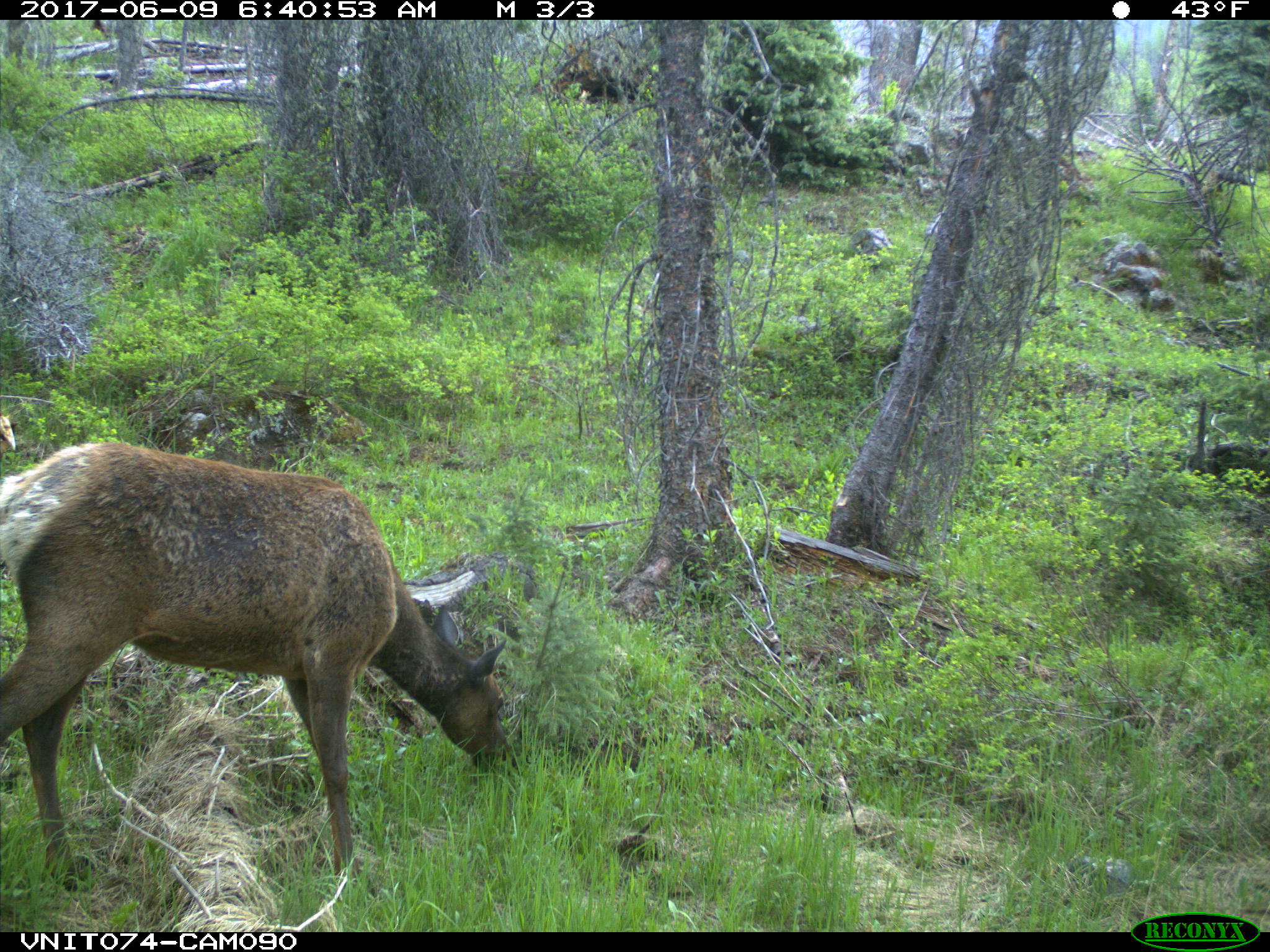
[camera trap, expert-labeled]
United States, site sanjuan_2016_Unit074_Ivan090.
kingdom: Animalia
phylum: Chordata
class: Mammalia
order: Artiodactyla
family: Cervidae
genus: Cervus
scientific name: Cervus elaphus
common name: red deer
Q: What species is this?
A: Cervus elaphus (red deer).